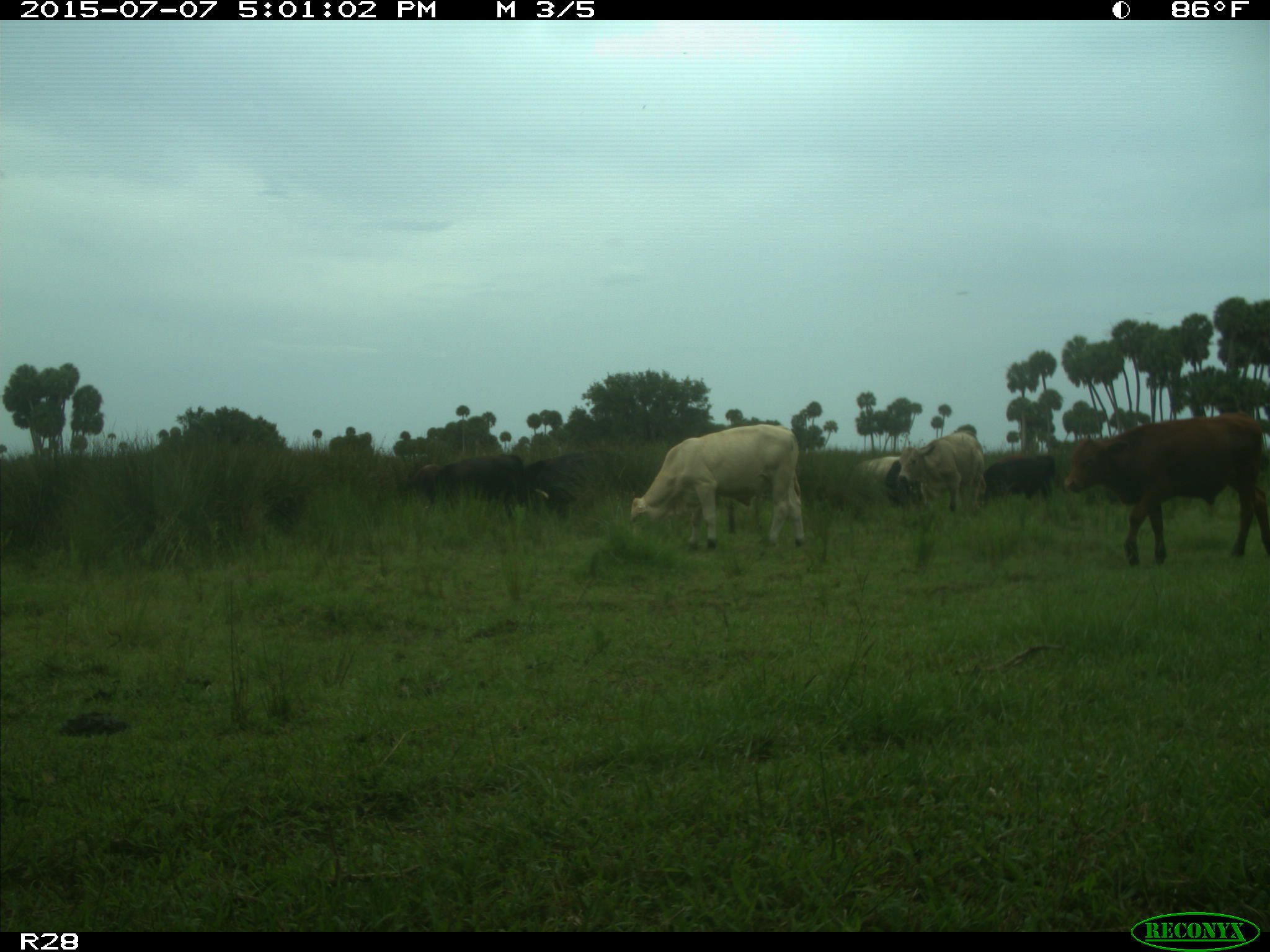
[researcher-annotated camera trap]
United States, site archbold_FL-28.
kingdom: Animalia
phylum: Chordata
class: Mammalia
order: Artiodactyla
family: Bovidae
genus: Bos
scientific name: Bos taurus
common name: domestic cow